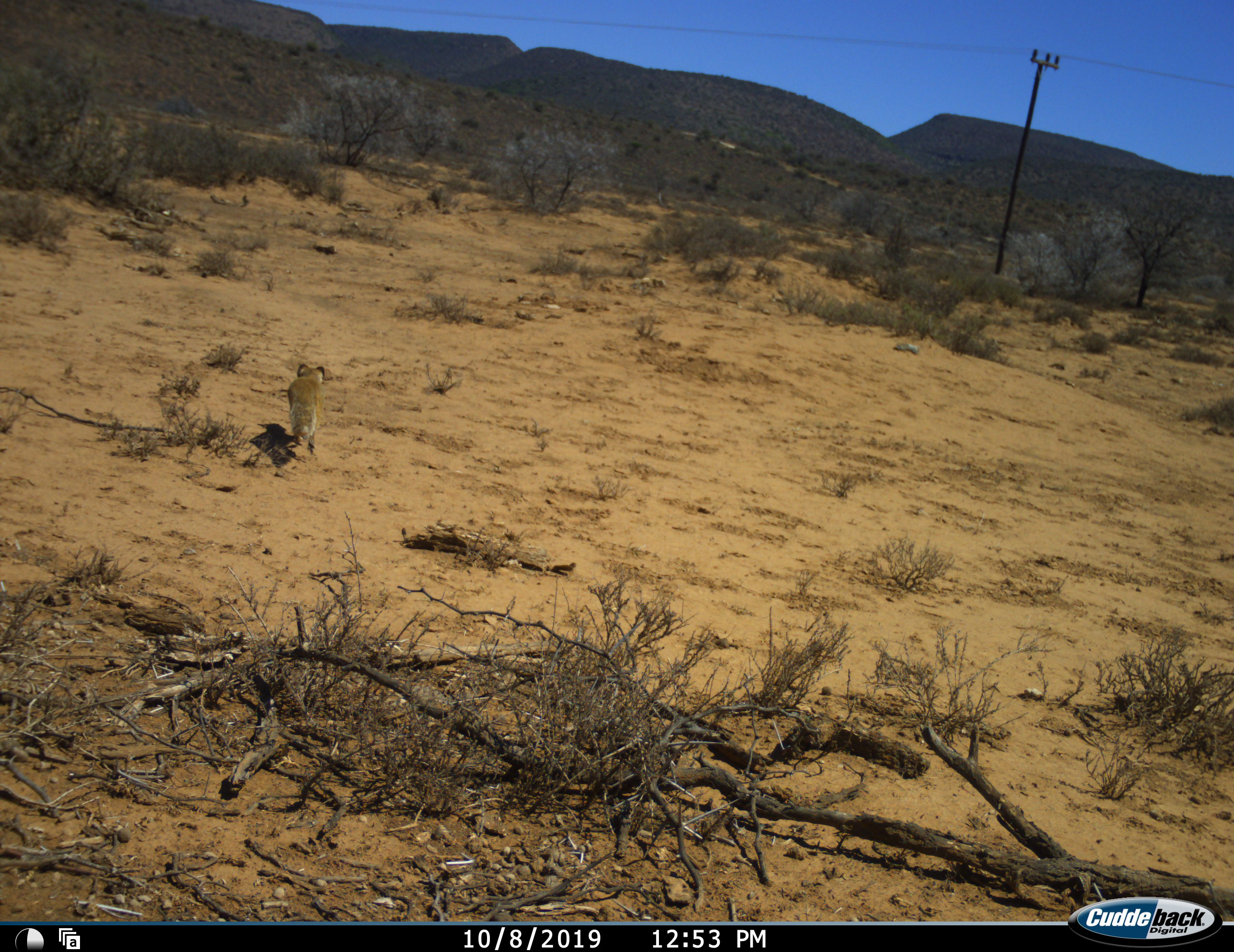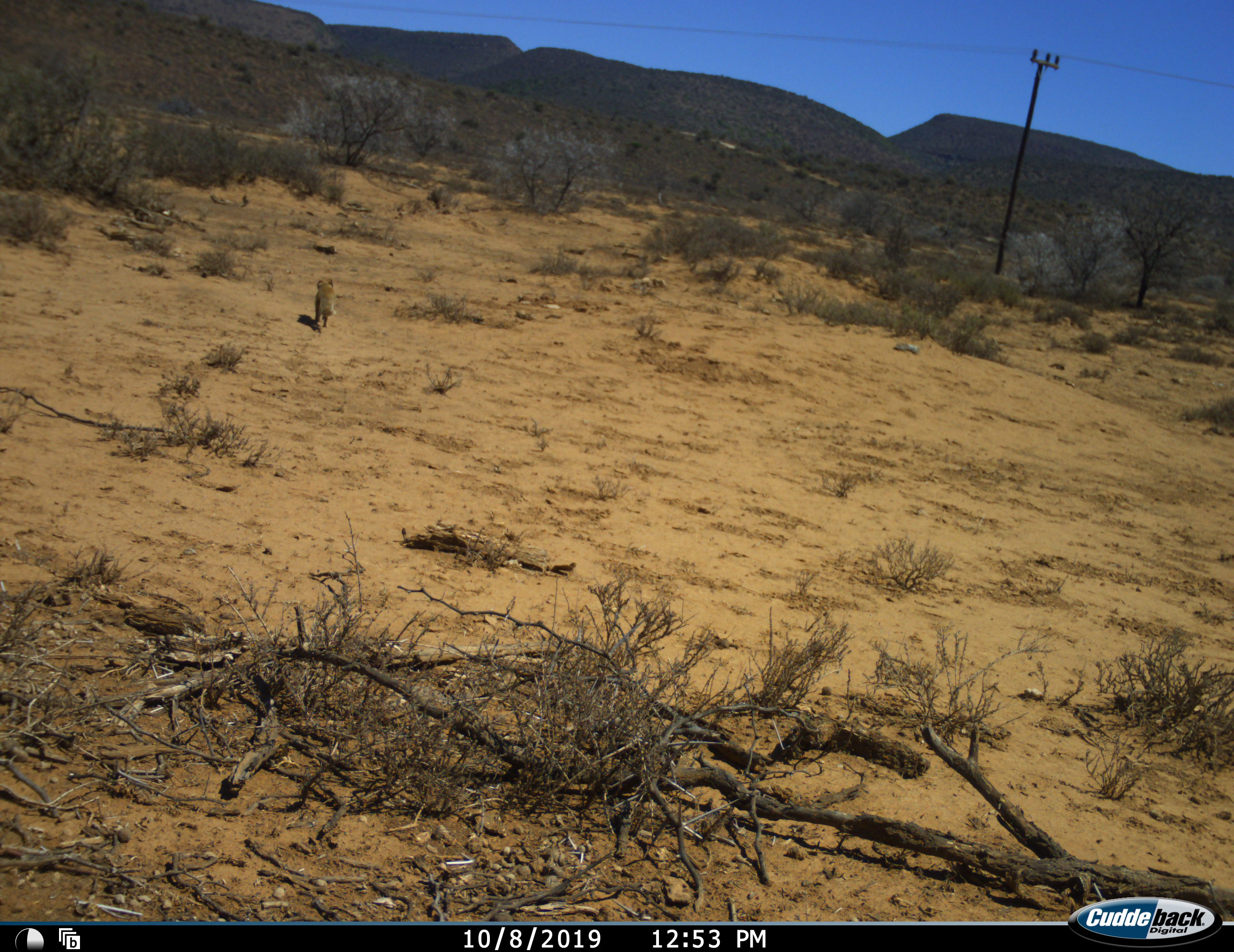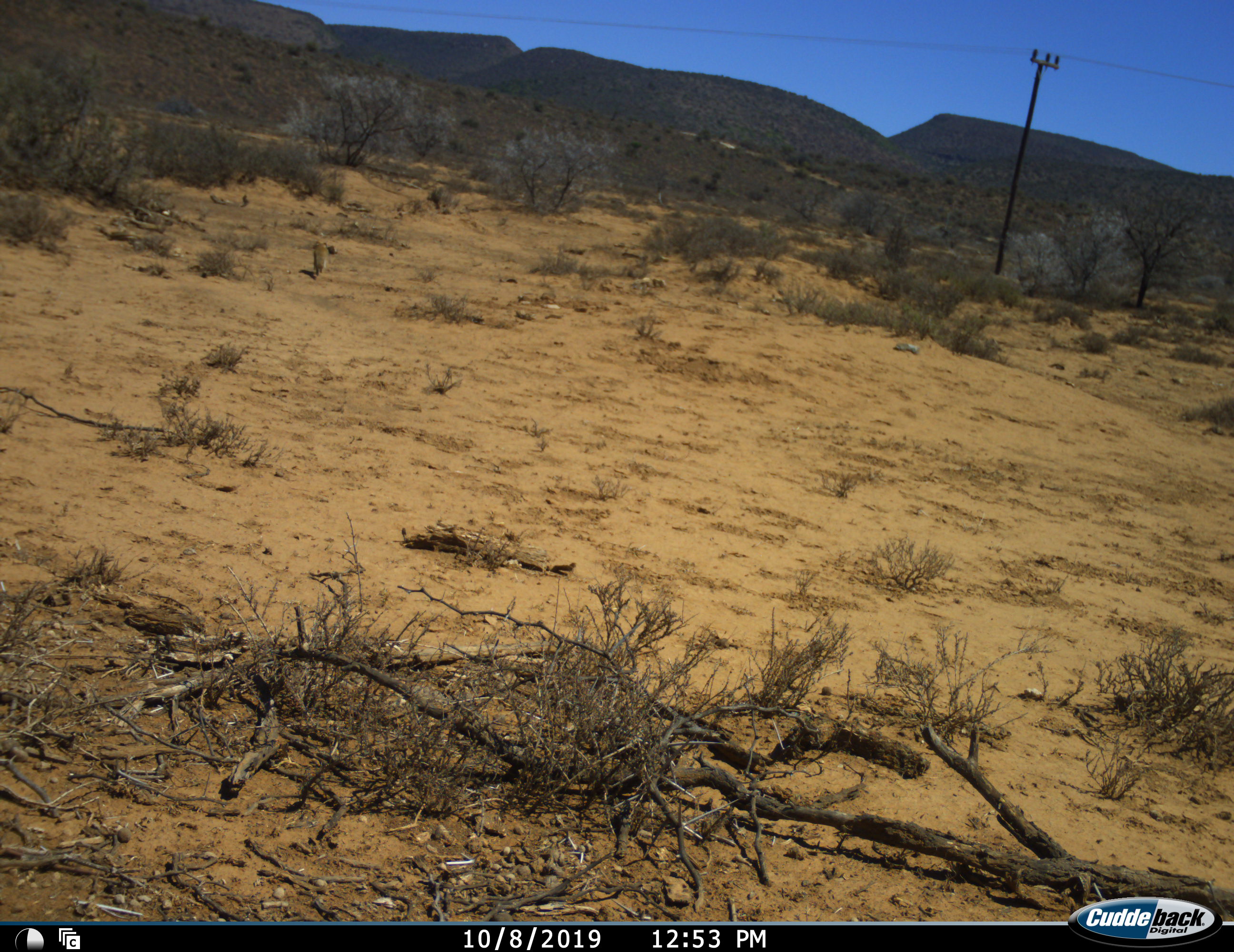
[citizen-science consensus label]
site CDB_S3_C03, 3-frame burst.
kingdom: Animalia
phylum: Chordata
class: Mammalia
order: Carnivora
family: Herpestidae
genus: Cynictis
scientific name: Cynictis penicillata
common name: yellow mongoose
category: mongooseyellow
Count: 1.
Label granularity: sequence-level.